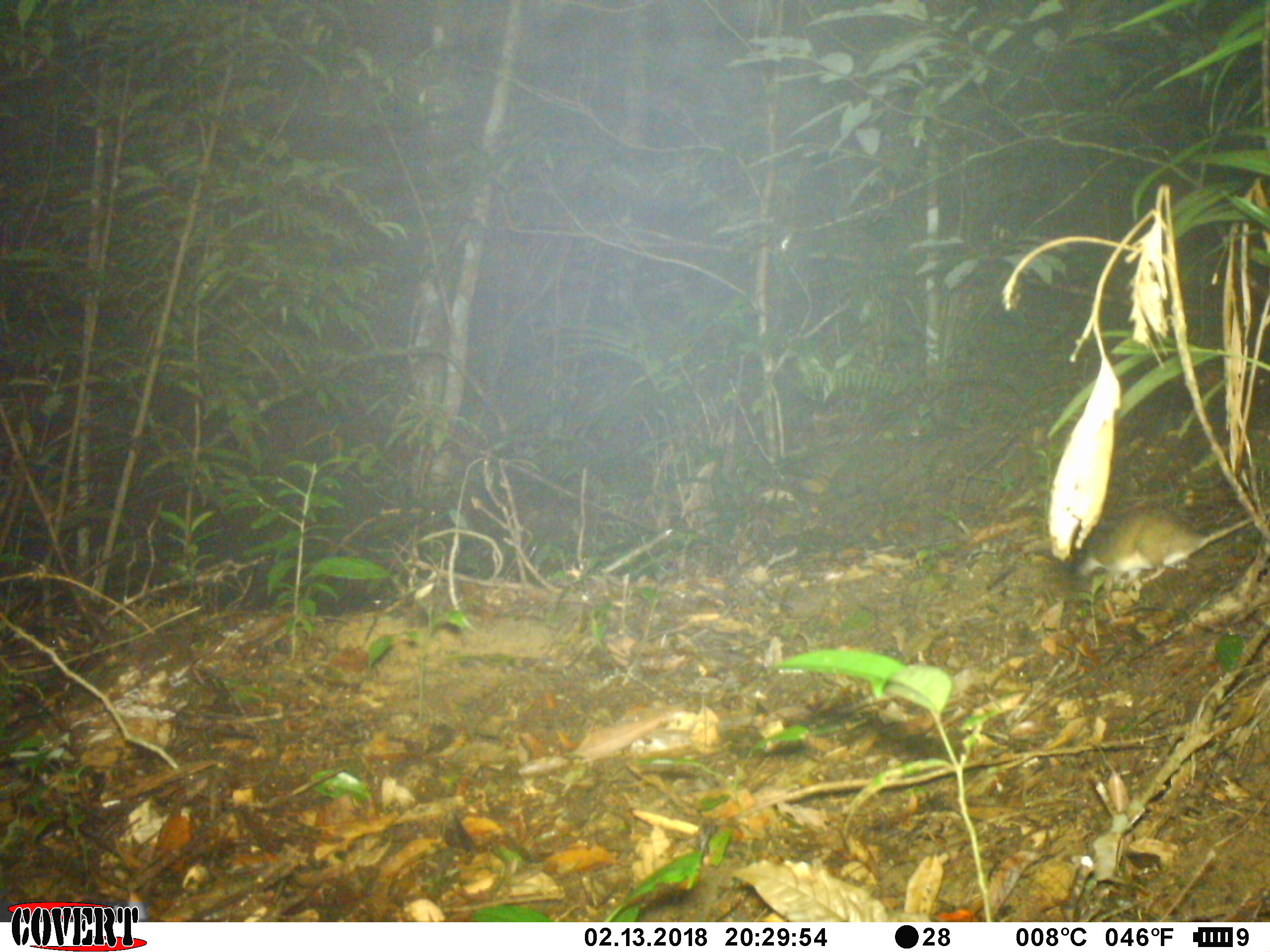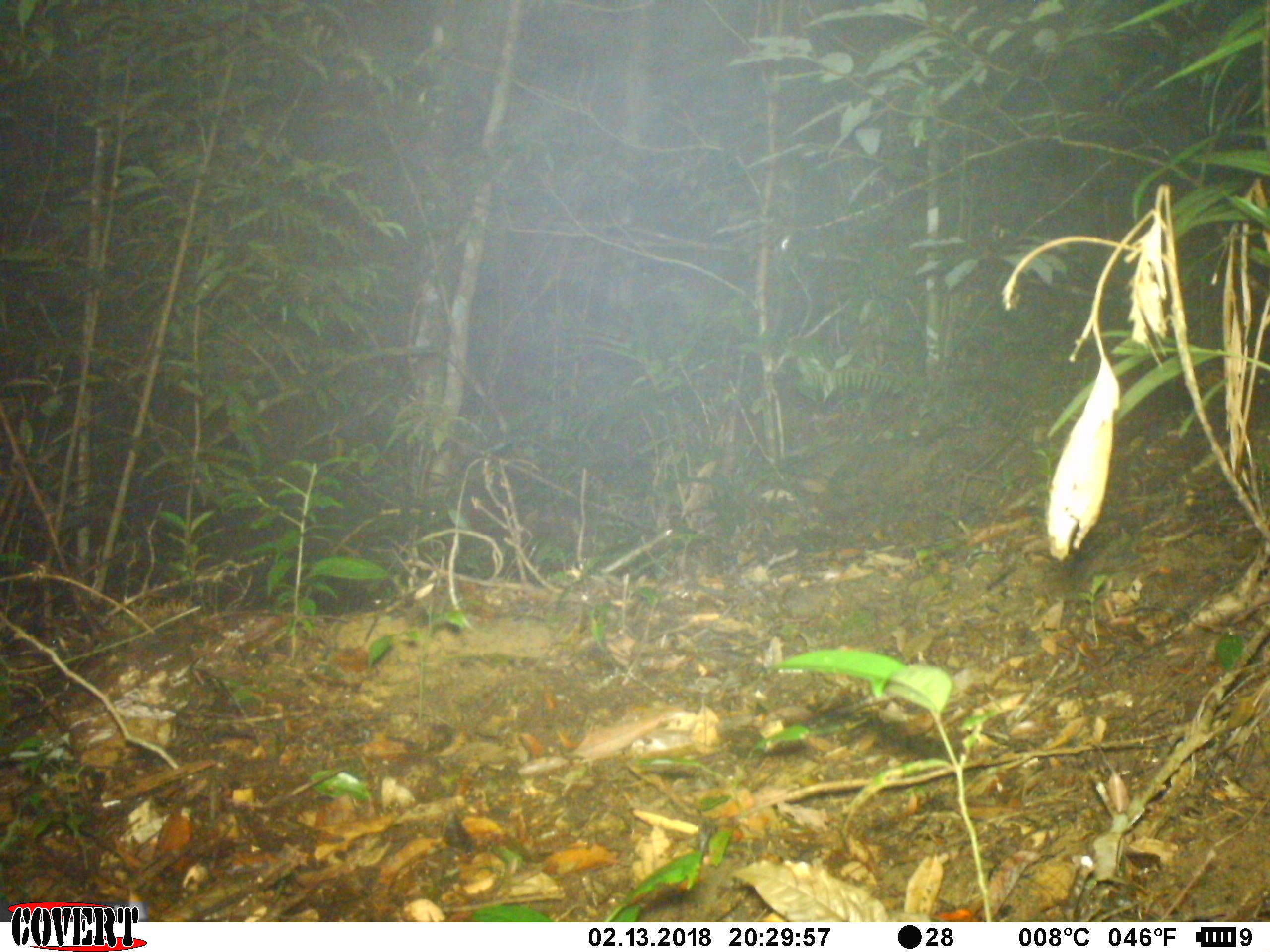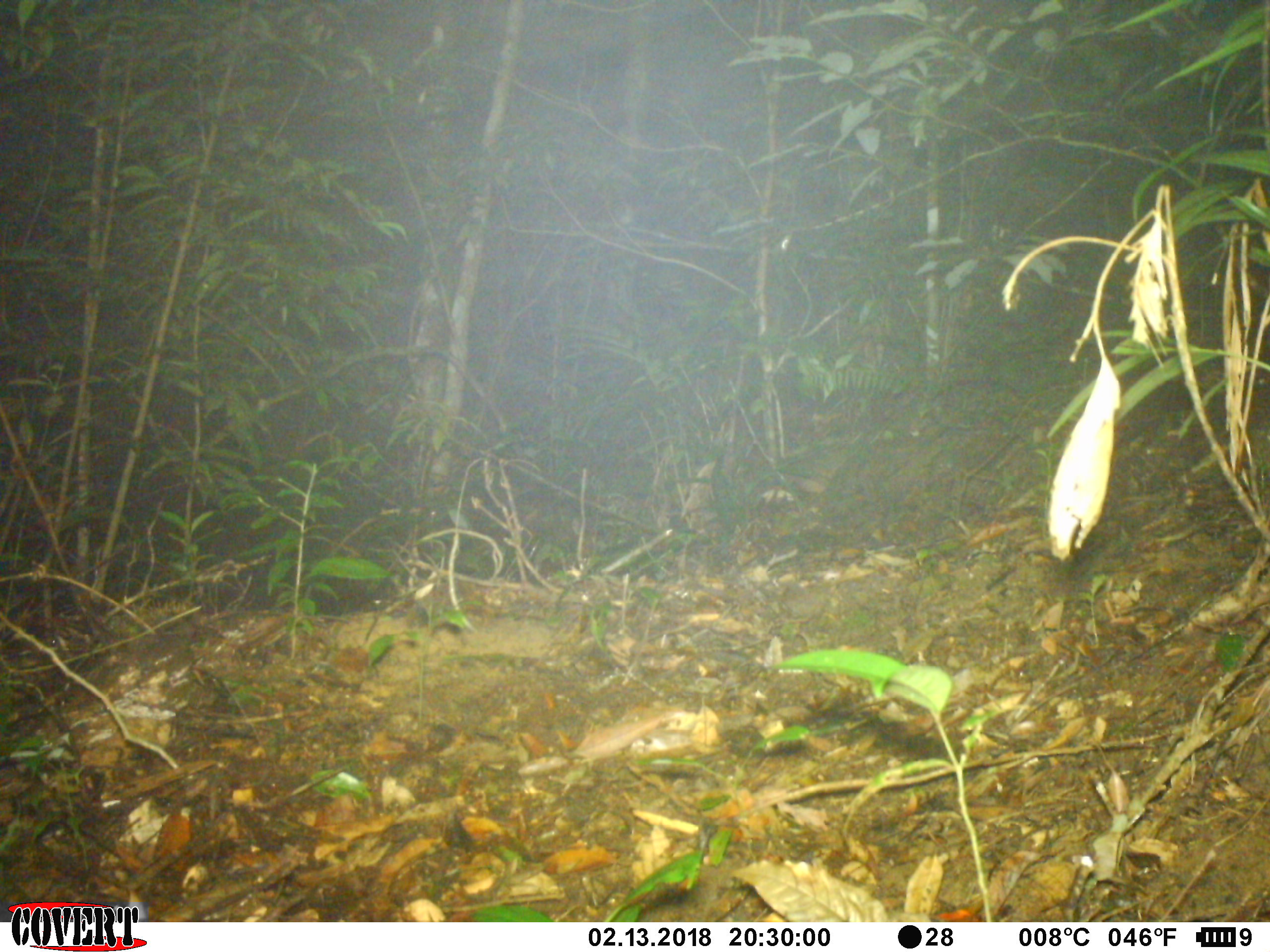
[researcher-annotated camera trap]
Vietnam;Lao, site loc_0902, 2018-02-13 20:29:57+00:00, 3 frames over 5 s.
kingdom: Animalia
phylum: Chordata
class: Mammalia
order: Rodentia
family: Muridae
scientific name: Muridae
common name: old-world mice and rats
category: unidentified murid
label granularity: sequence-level